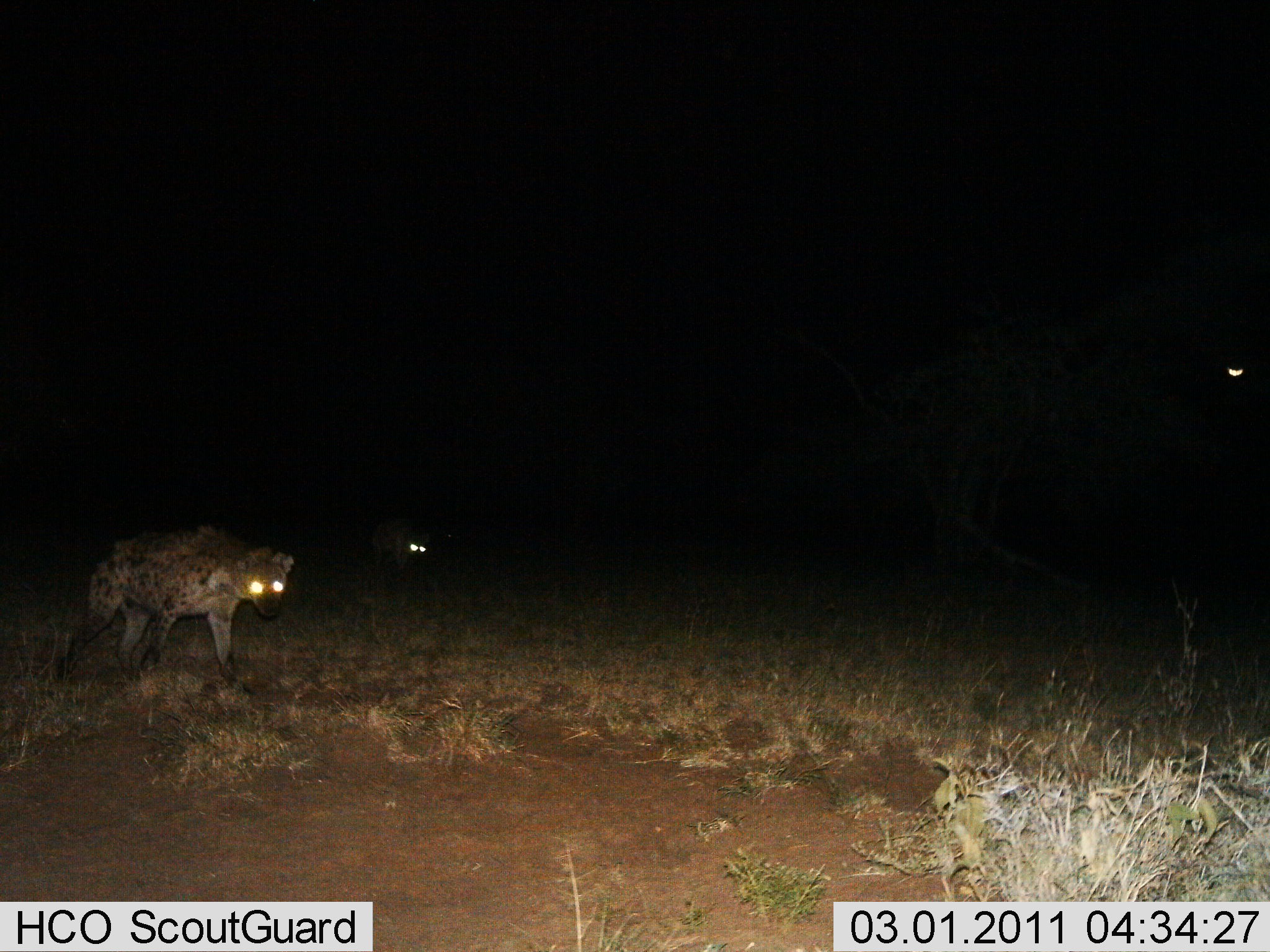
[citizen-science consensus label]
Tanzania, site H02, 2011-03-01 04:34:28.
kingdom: Animalia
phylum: Chordata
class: Mammalia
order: Carnivora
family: Hyaenidae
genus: Crocuta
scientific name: Crocuta crocuta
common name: spotted hyena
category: hyenaspotted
Hyenaspotted (spotted hyena) (Crocuta crocuta), count 2. Behavior (volunteer vote fractions): standing 13%, resting 0%, moving 87%, interacting 0%. Young present (vote fraction): 0%. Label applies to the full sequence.